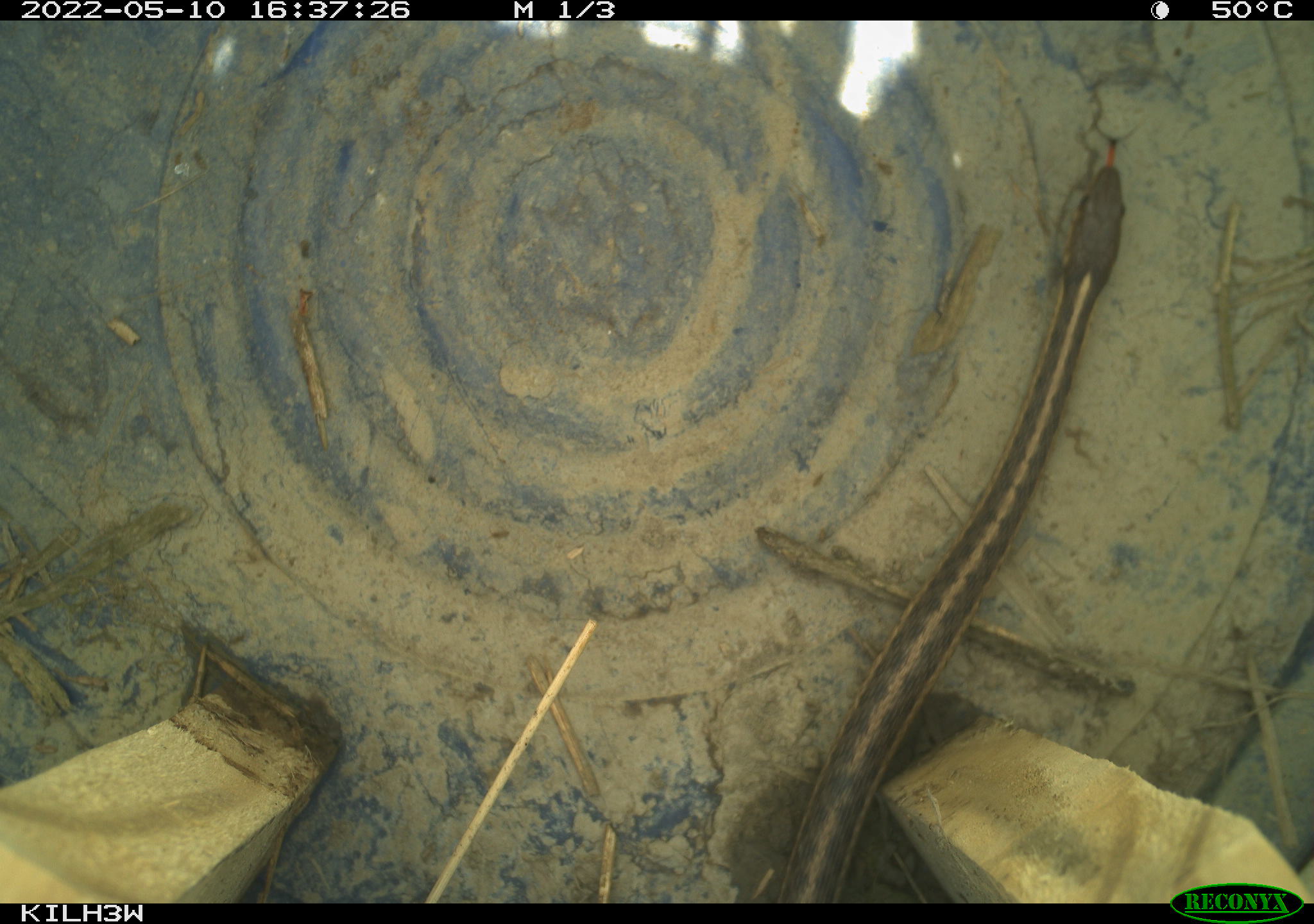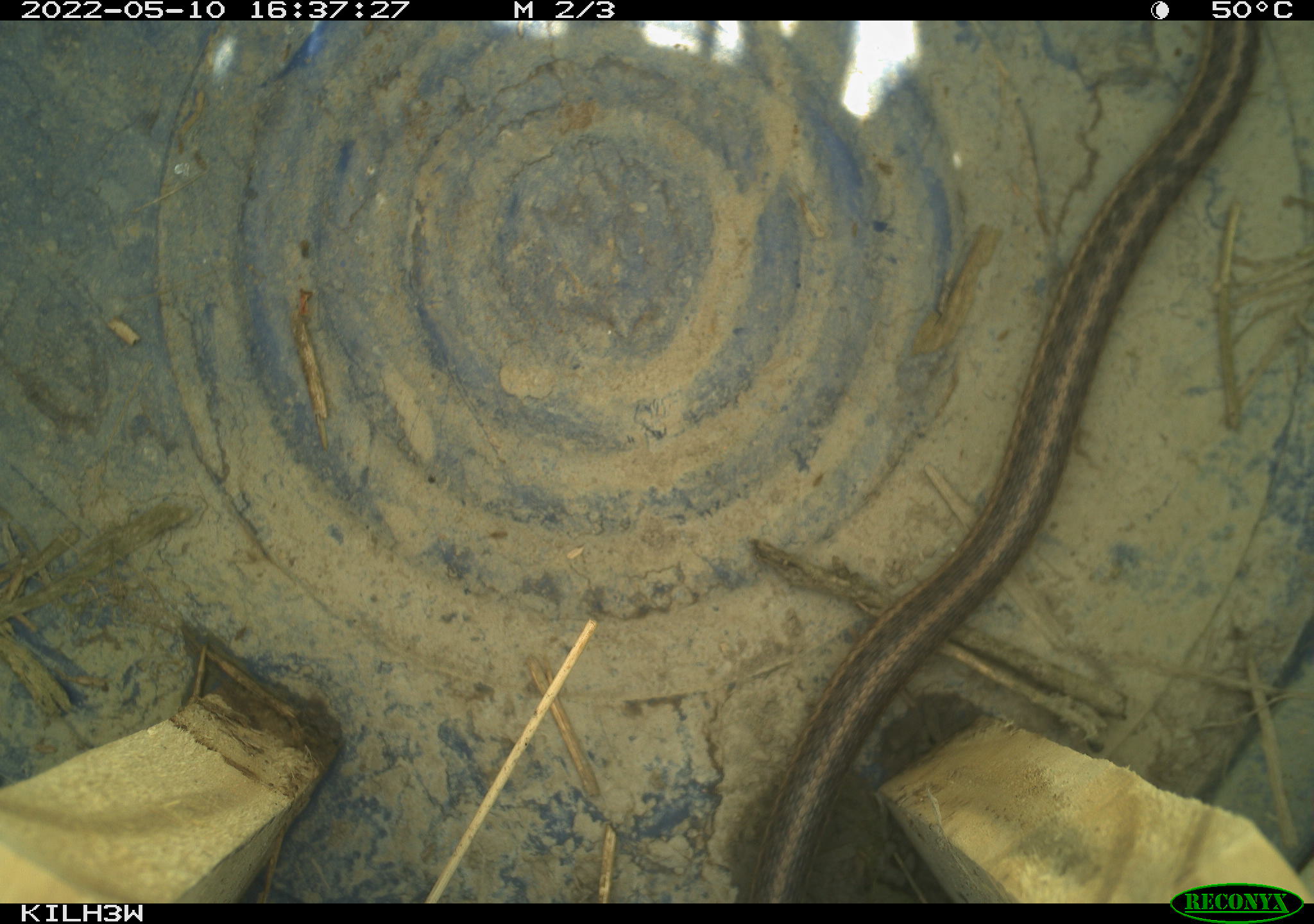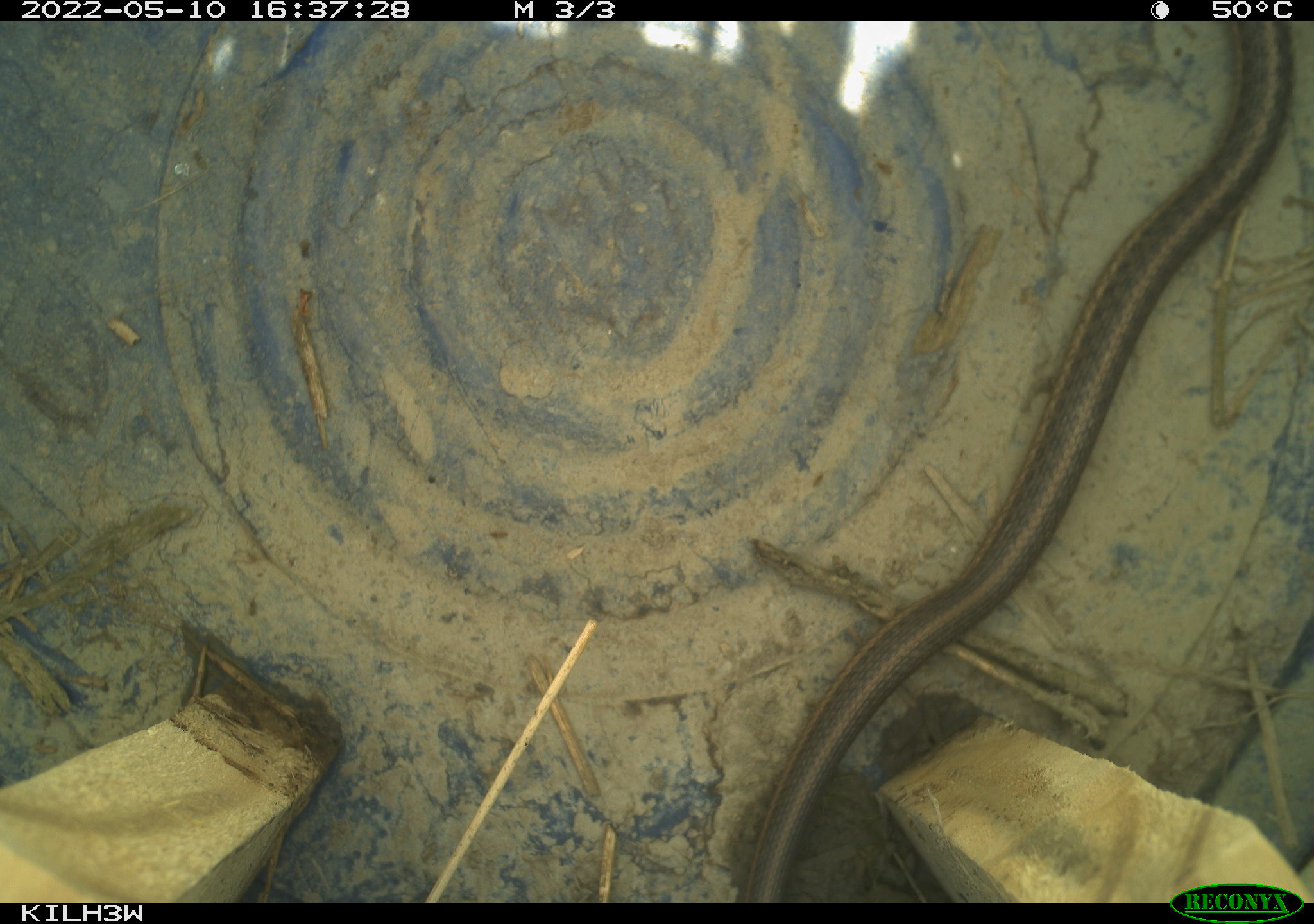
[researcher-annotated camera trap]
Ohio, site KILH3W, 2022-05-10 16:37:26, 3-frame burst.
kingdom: Animalia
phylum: Chordata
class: Reptilia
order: Squamata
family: Colubridae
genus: Thamnophis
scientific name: Thamnophis sirtalis sirtalis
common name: eastern gartersnake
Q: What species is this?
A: Eastern gartersnake (Thamnophis sirtalis sirtalis).